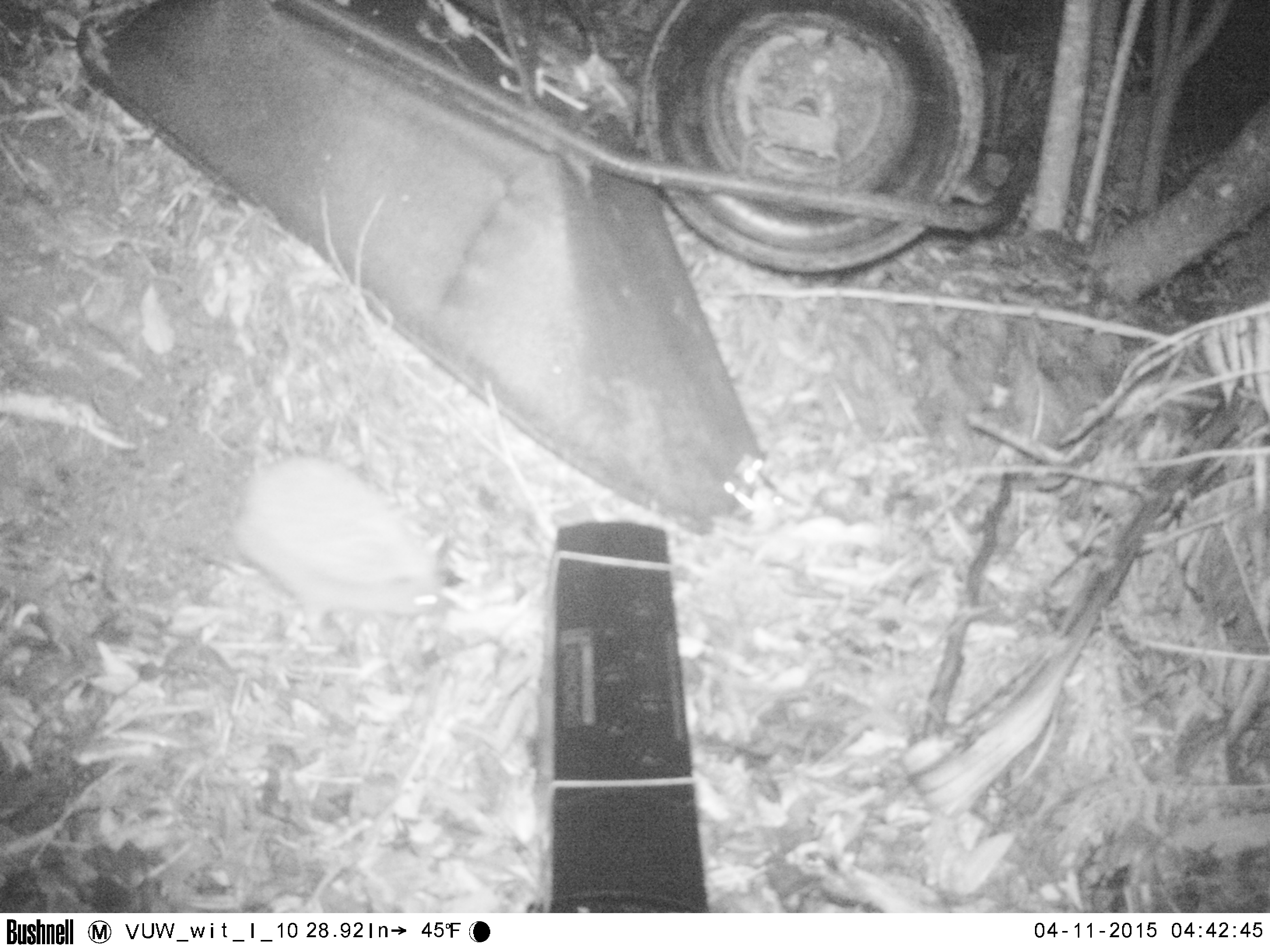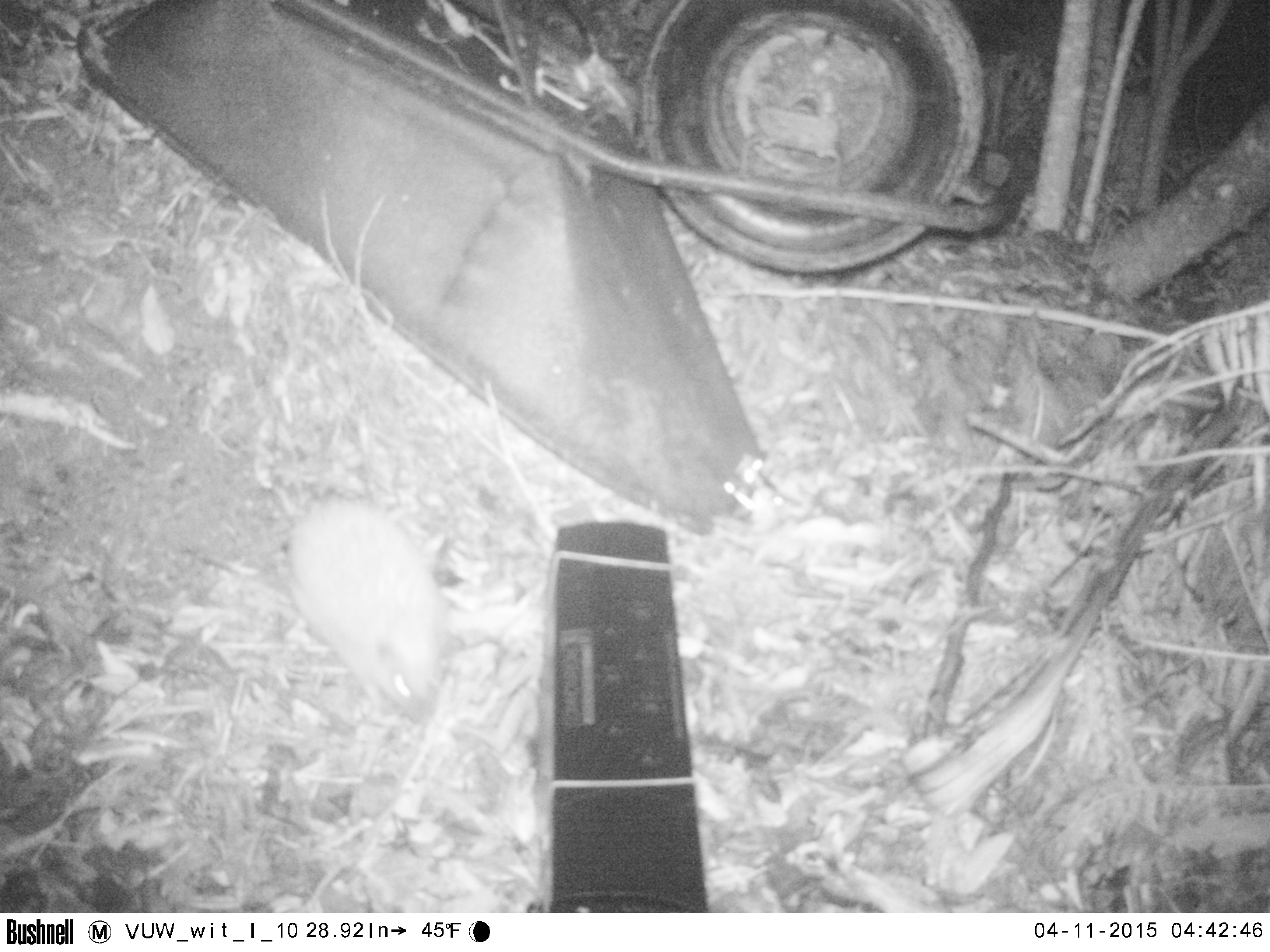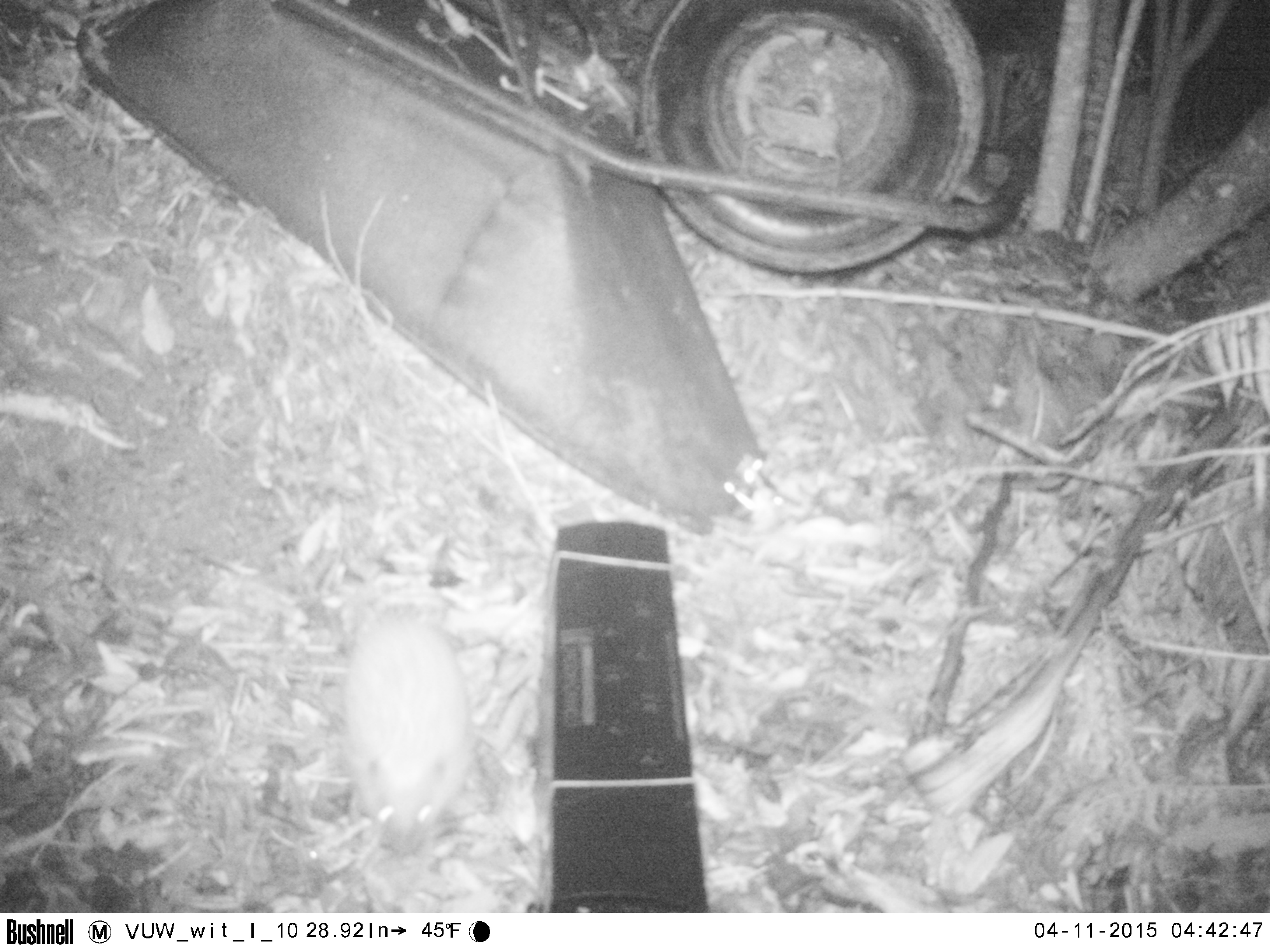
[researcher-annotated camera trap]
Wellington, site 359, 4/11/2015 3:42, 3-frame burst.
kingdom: Animalia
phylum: Chordata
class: Mammalia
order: Eulipotyphla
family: Erinaceidae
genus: Erinaceus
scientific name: Erinaceus europaeus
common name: hedgehog